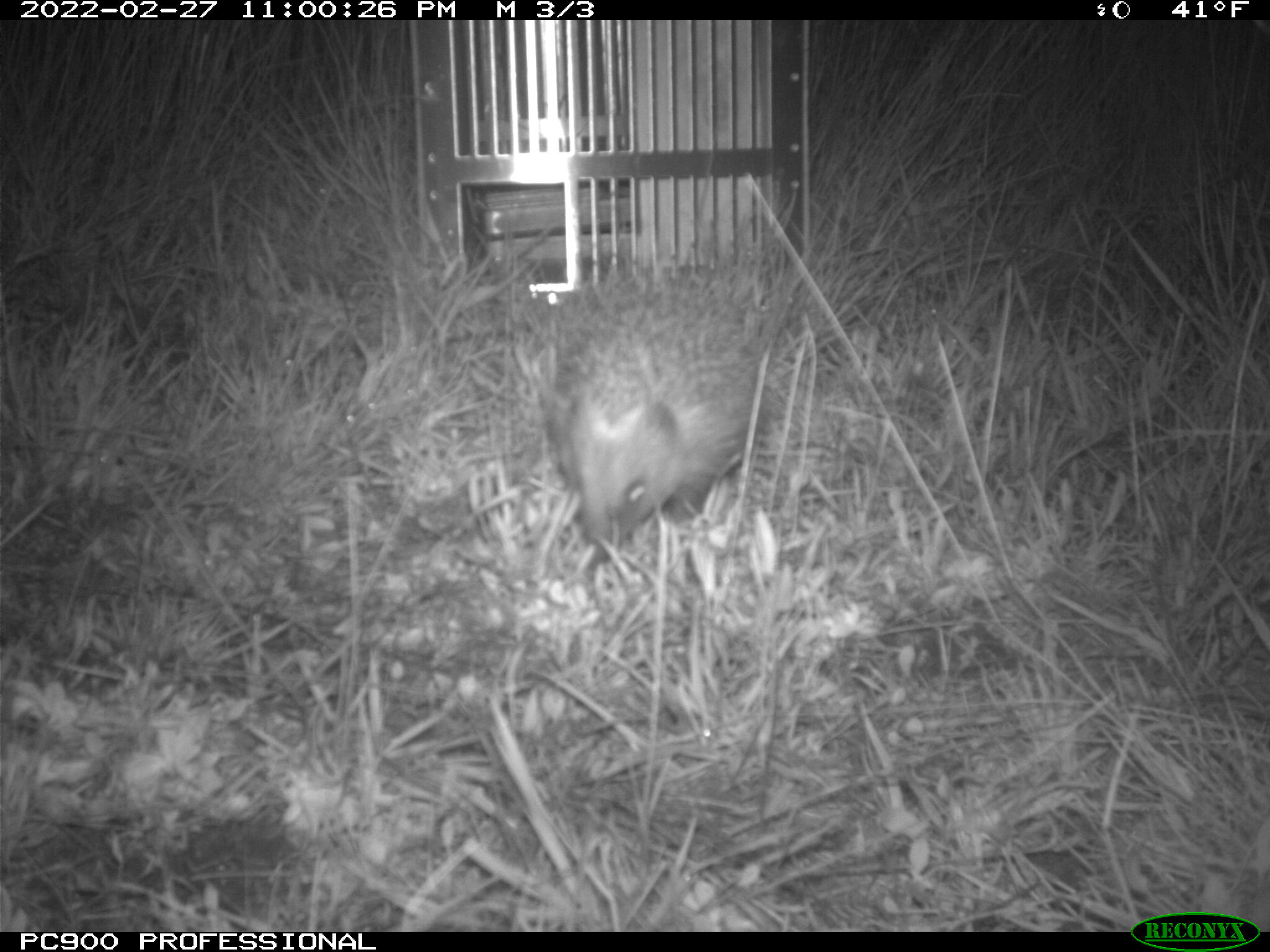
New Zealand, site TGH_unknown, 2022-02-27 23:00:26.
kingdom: Animalia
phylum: Chordata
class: Mammalia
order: Eulipotyphla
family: Erinaceidae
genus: Erinaceus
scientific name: Erinaceus europaeus europaeus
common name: european hedgehog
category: hedgehog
Hedgehog (european hedgehog) (Erinaceus europaeus europaeus).